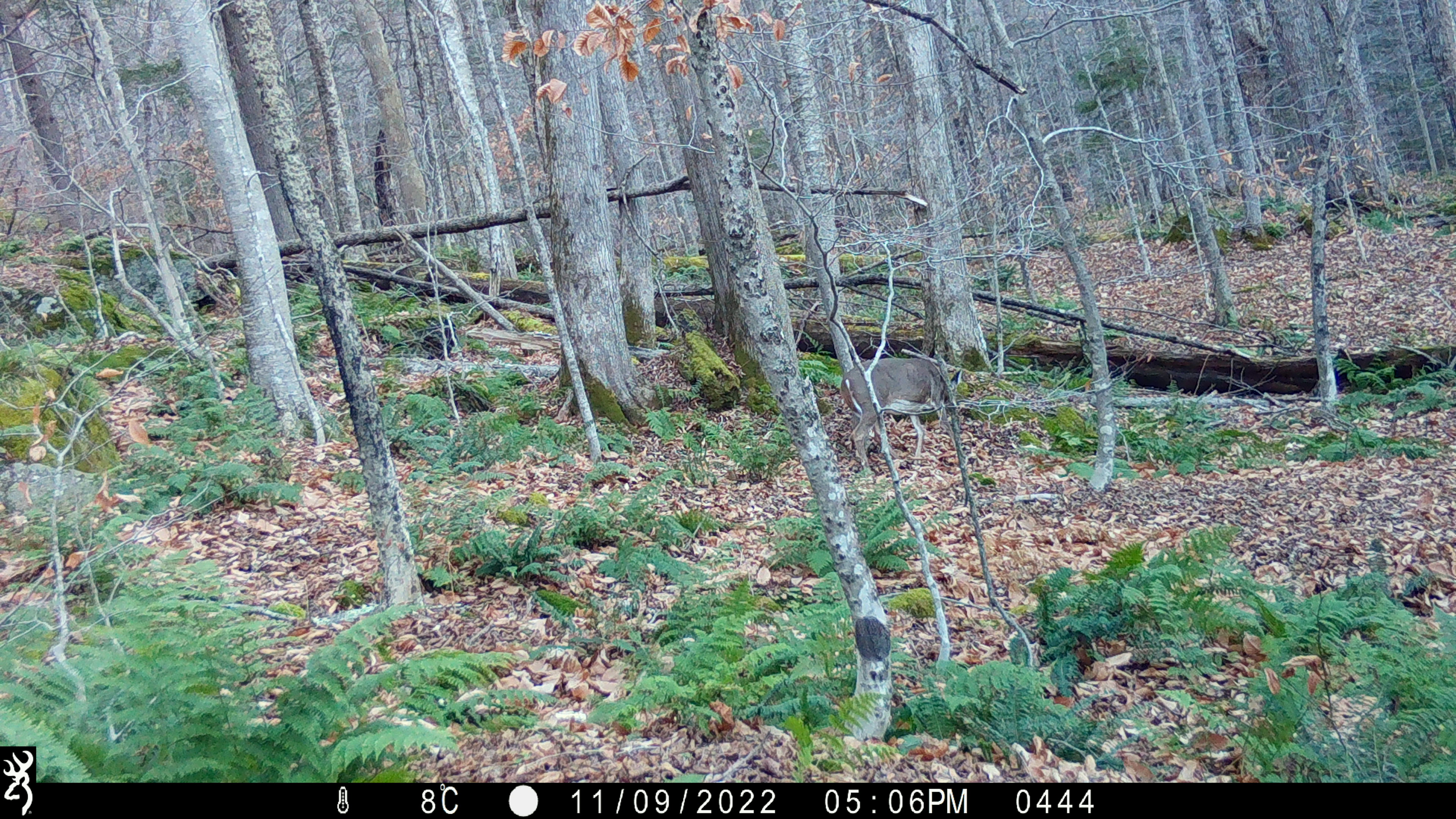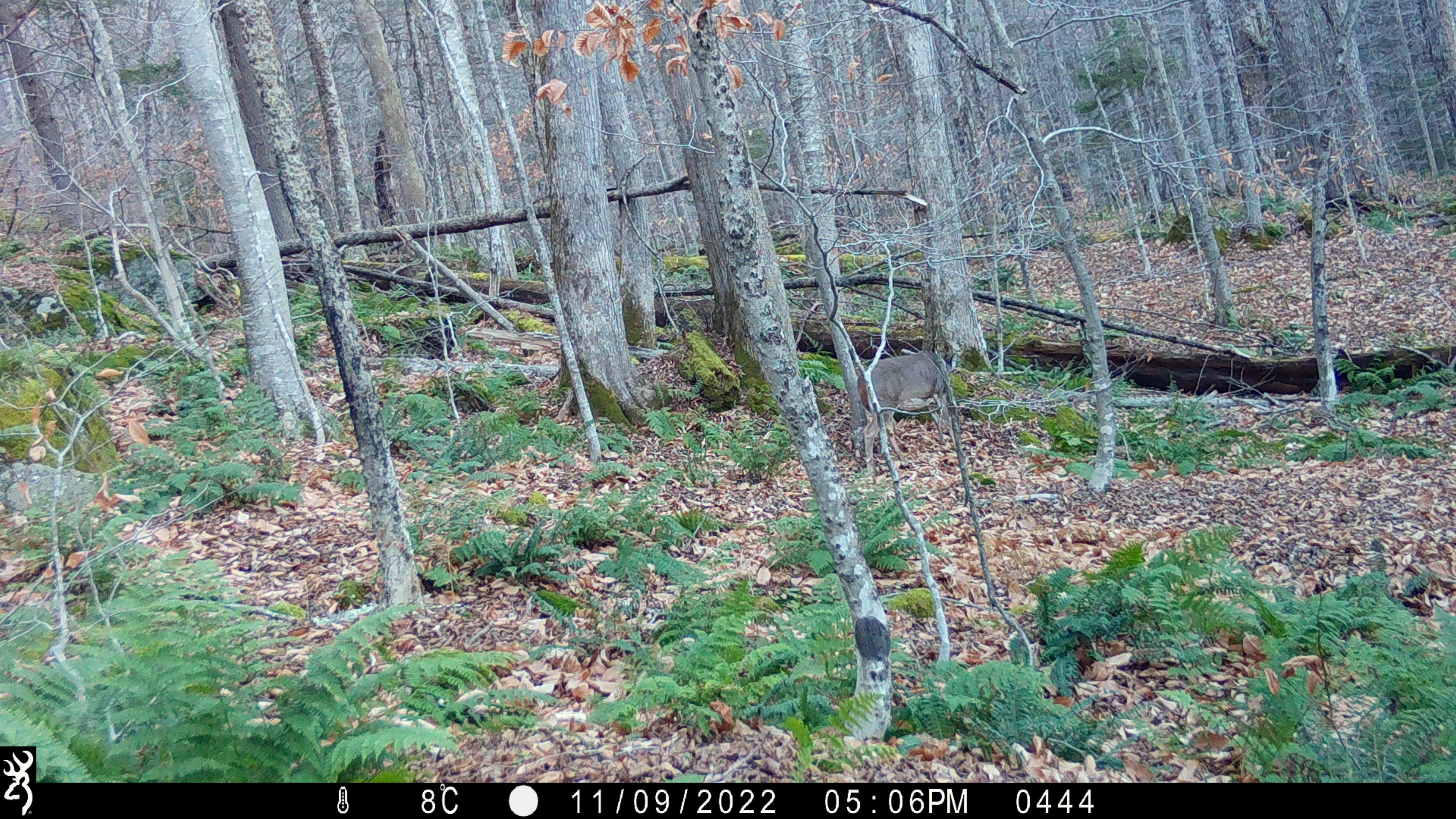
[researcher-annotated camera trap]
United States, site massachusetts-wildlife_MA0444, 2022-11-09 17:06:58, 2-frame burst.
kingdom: Animalia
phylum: Chordata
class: Mammalia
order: Artiodactyla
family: Cervidae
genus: Odocoileus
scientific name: Odocoileus virginianus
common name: white-tailed deer